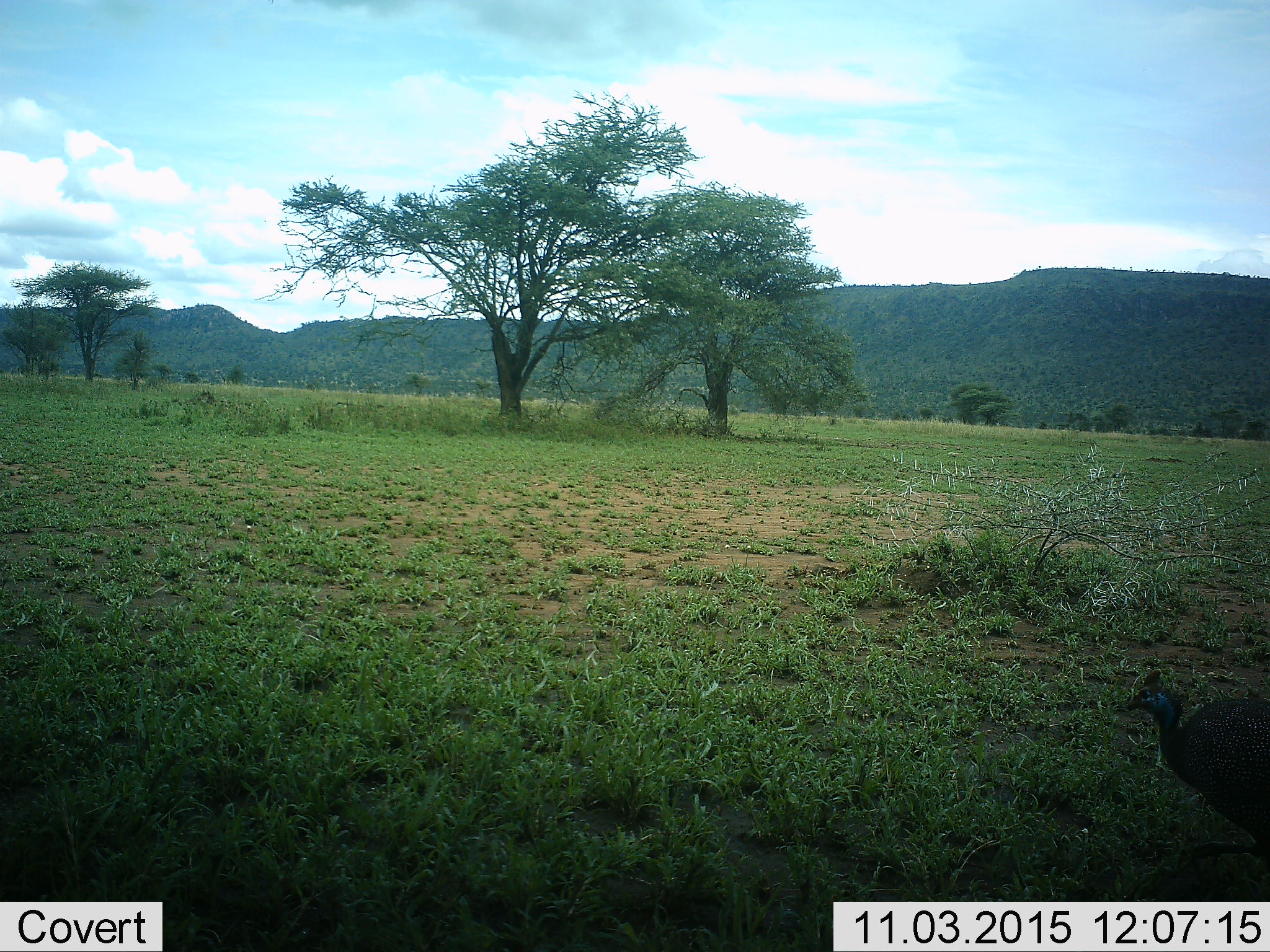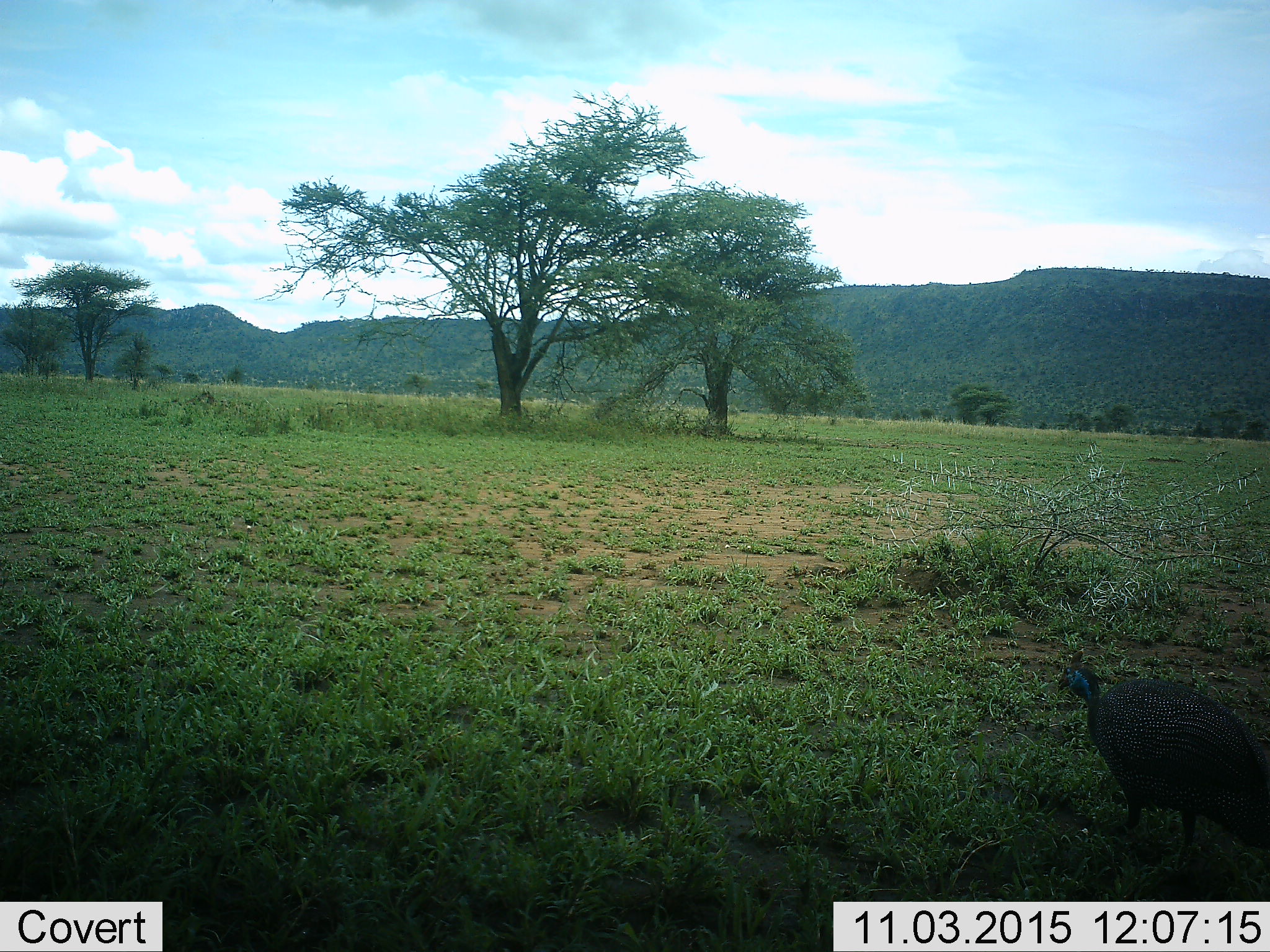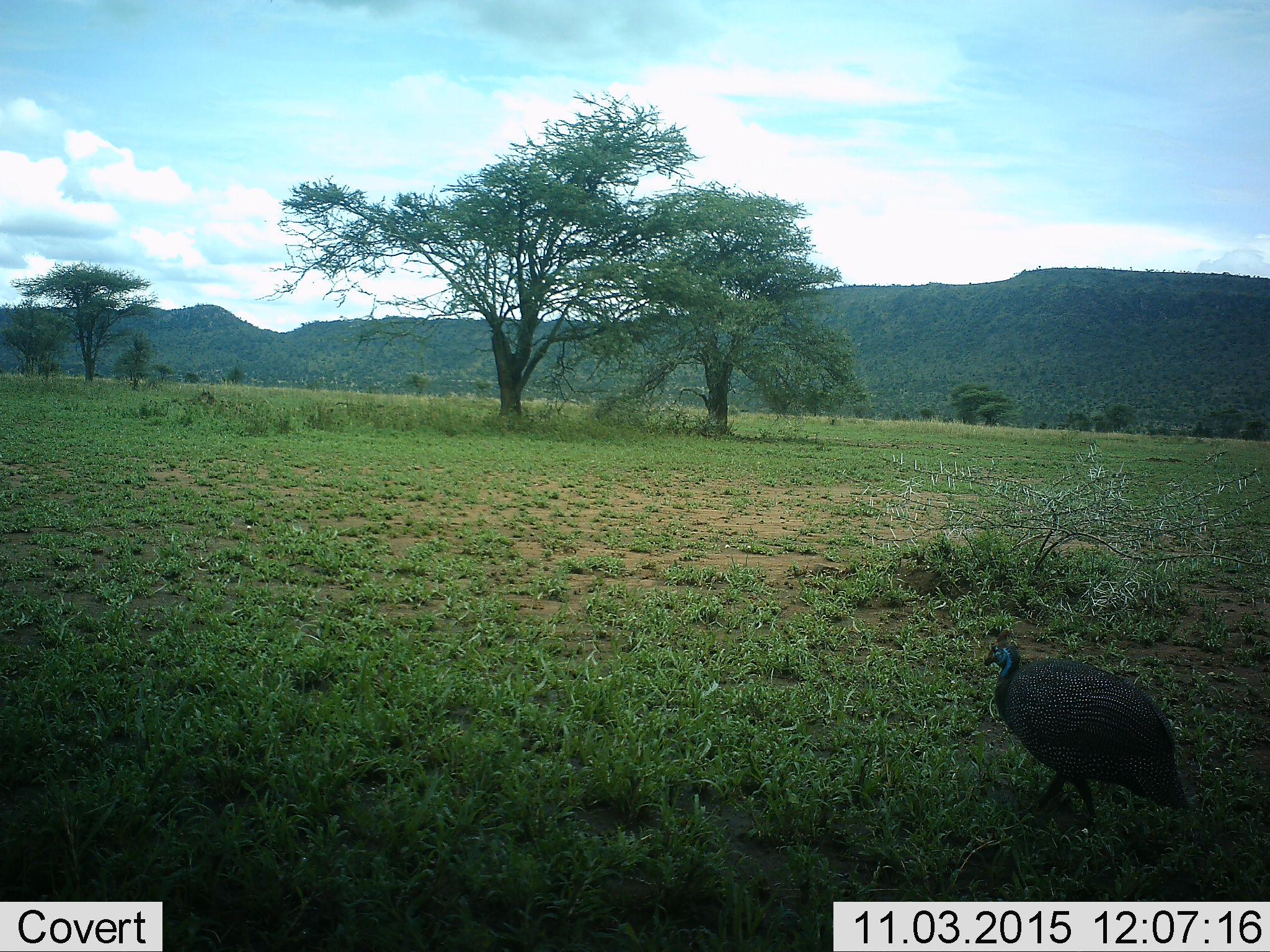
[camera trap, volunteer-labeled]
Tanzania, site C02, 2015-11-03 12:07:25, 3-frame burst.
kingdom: Animalia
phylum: Chordata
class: Aves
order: Galliformes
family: Numididae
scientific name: Numididae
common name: guinea fowl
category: guineafowl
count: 1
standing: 6%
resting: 0%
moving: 94%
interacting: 0%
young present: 0%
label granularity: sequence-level